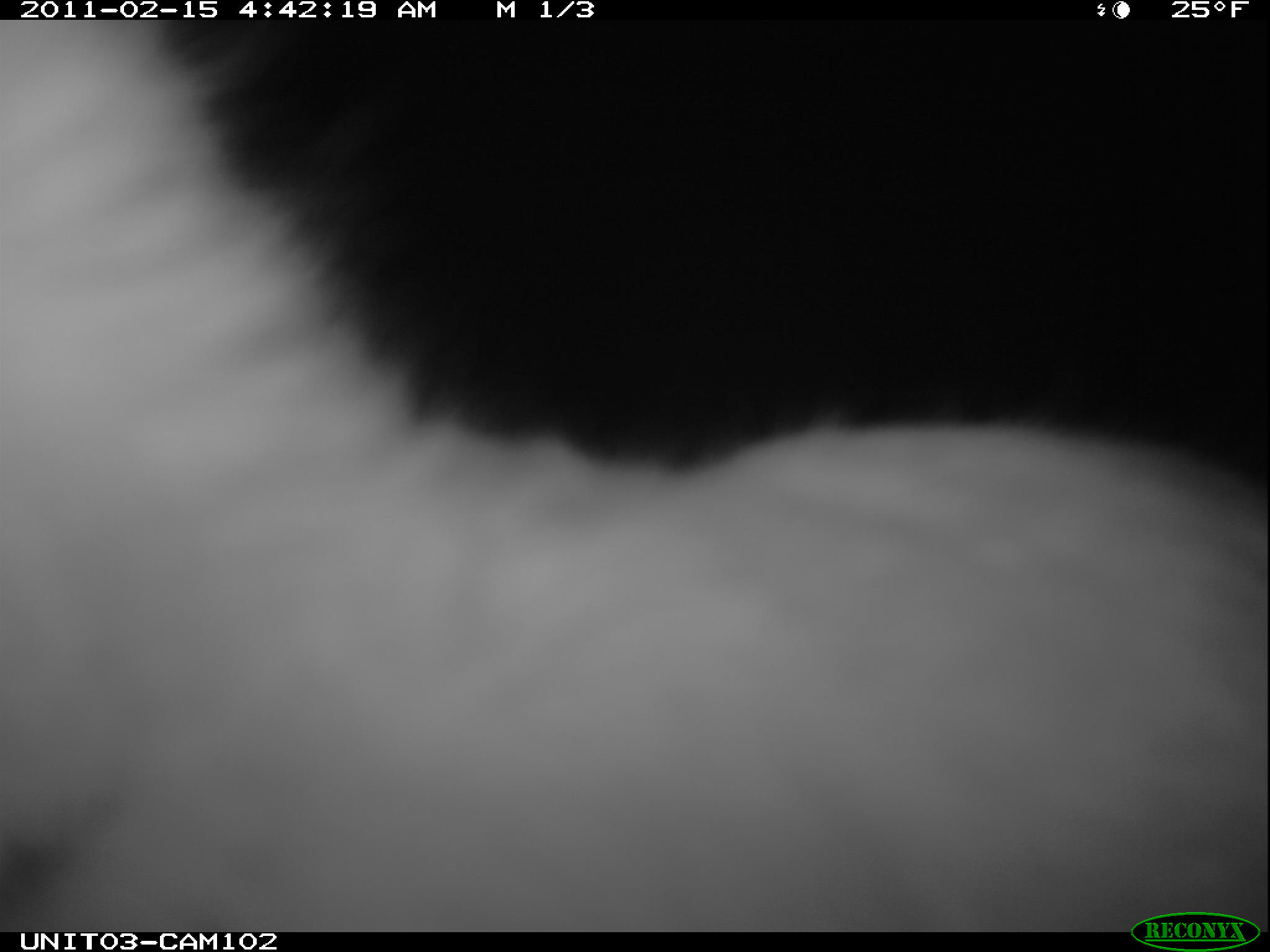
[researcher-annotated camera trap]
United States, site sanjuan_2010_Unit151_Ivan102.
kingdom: Animalia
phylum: Chordata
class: Mammalia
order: Lagomorpha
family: Leporidae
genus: Lepus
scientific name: Lepus americanus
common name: snowshoe hare